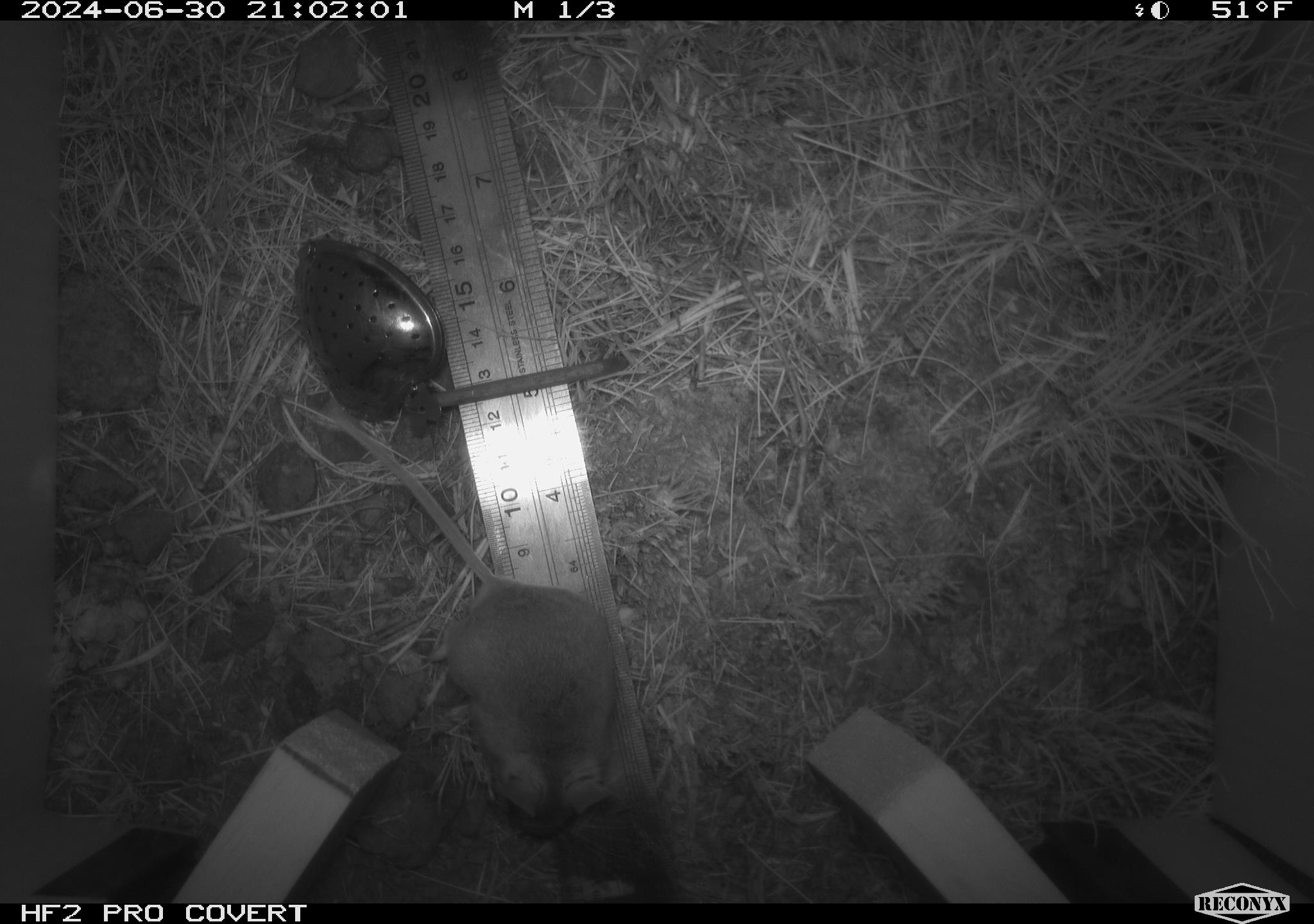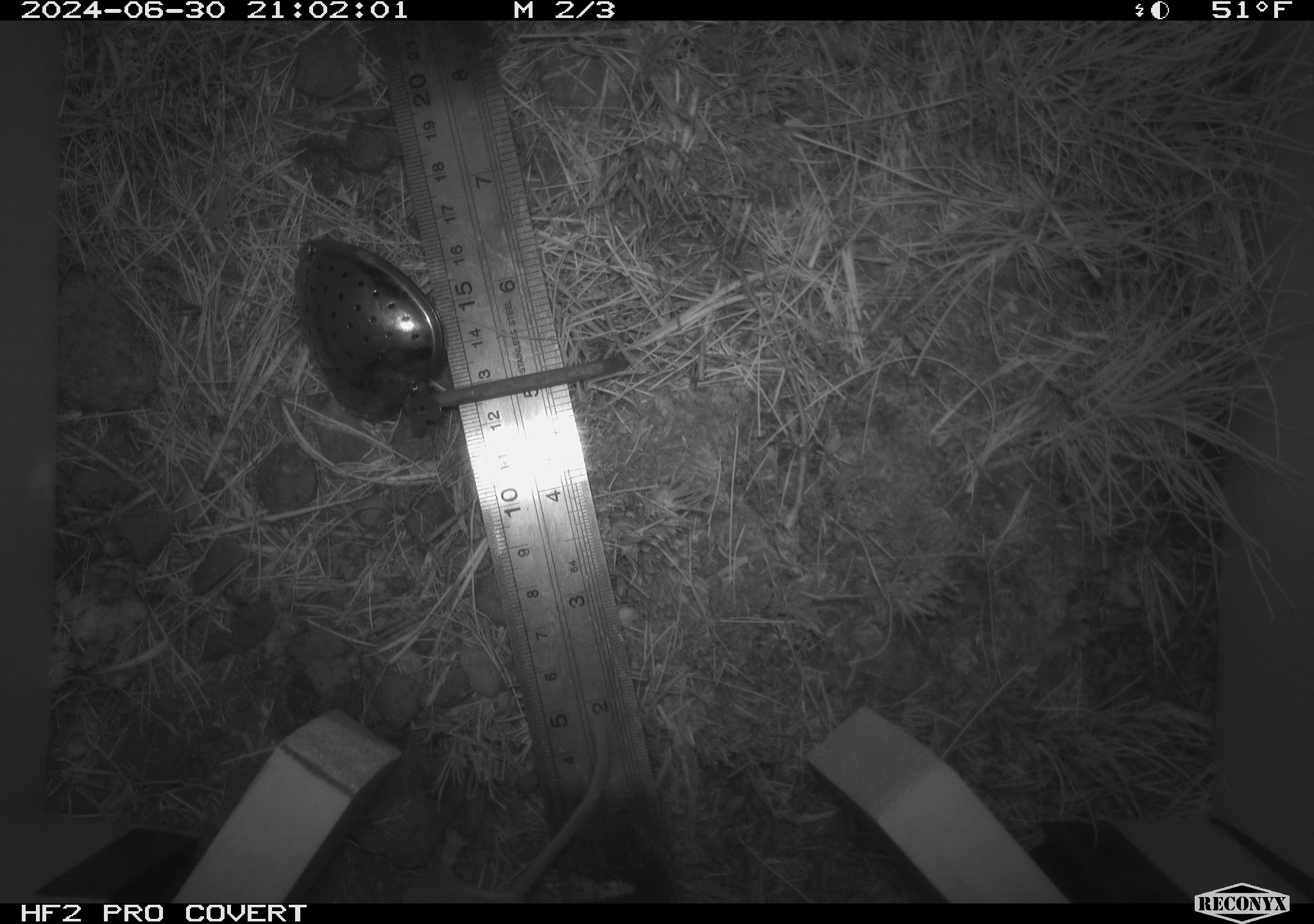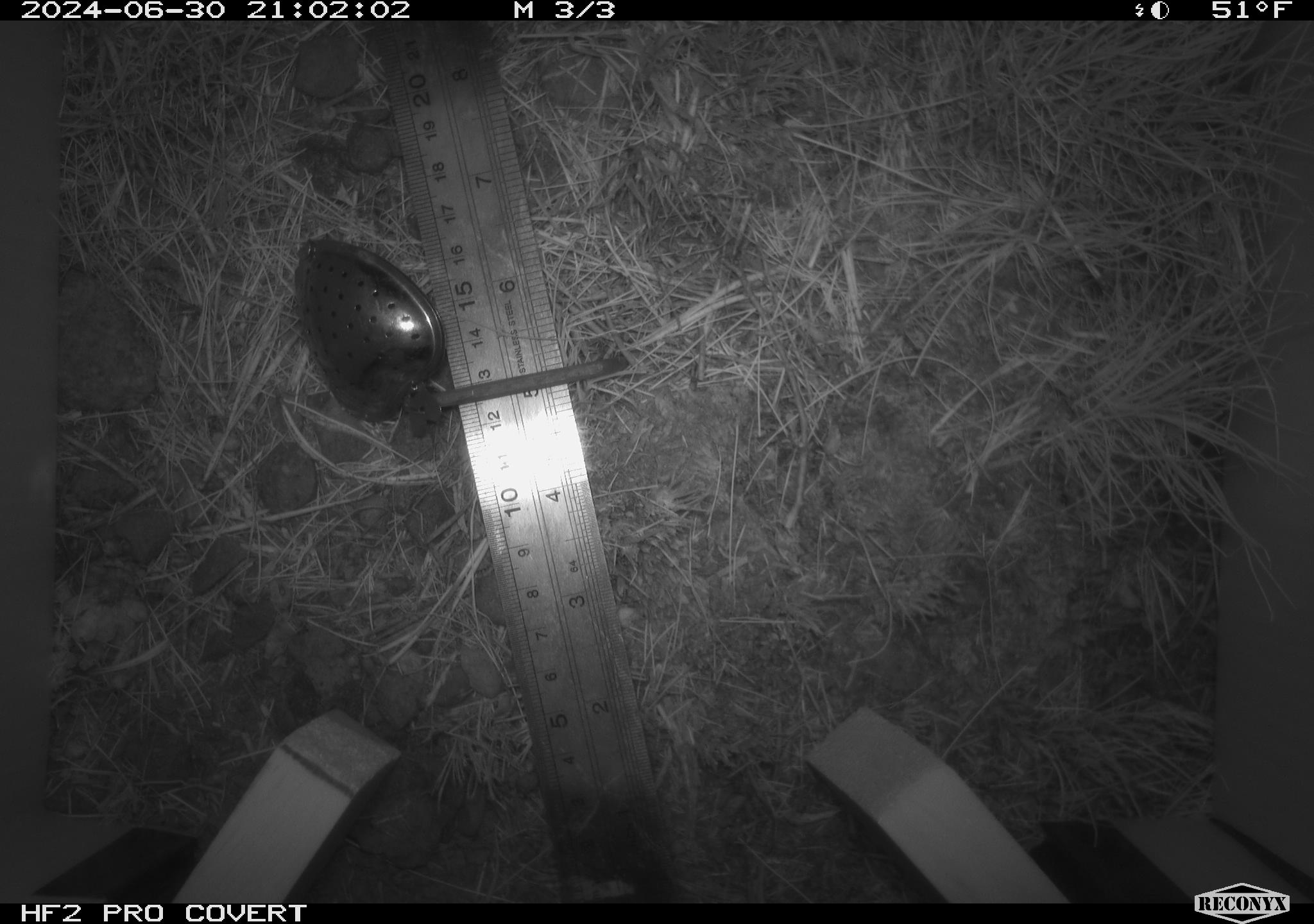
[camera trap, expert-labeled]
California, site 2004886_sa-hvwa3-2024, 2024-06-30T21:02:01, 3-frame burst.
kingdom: Animalia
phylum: Chordata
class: Mammalia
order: Rodentia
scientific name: Rodentia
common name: mouse species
Mouse species (Rodentia).